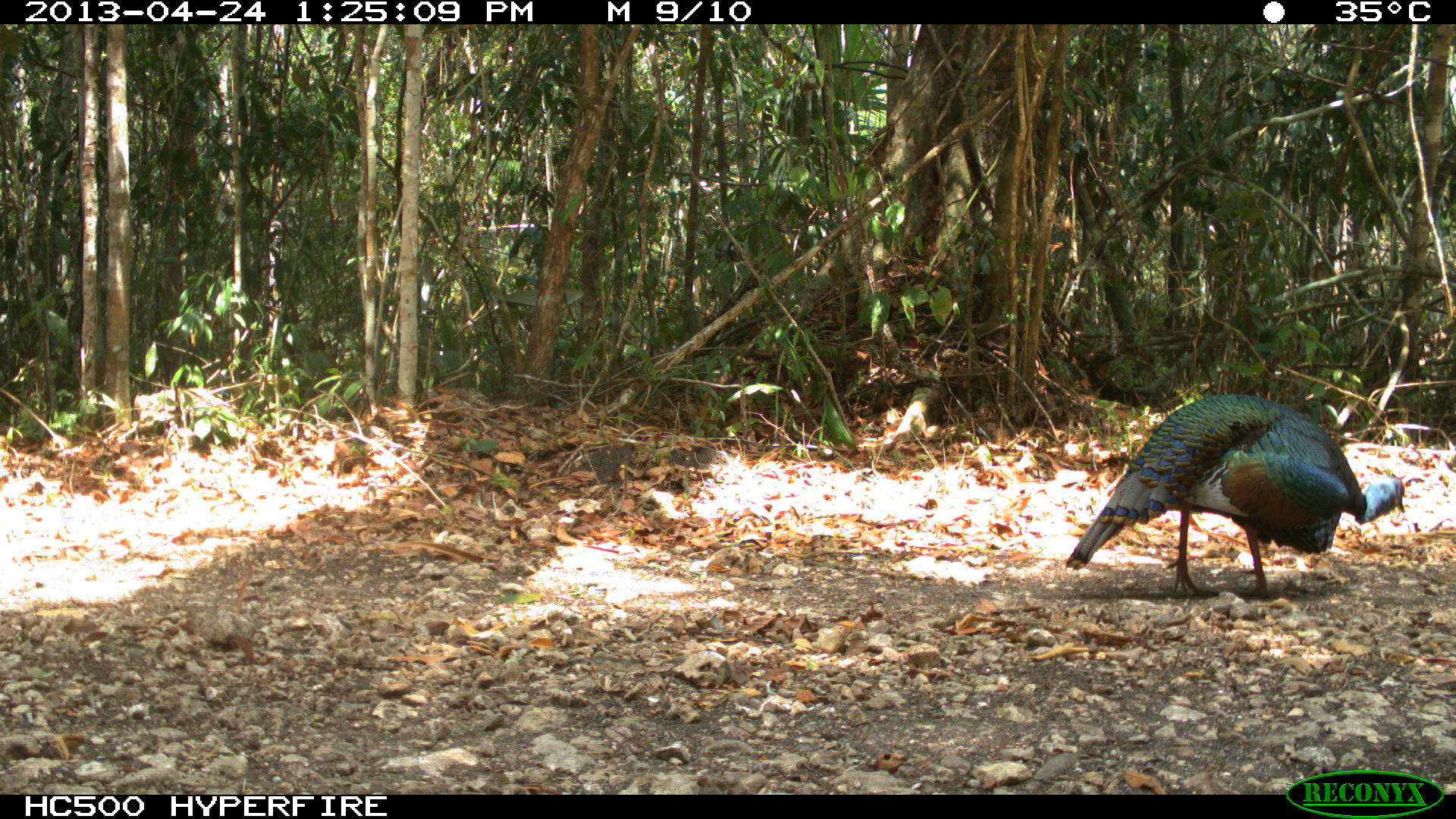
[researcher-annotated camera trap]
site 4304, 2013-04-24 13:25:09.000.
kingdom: Animalia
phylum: Chordata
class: Aves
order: Galliformes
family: Phasianidae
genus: Meleagris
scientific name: Meleagris ocellata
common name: ocellated turkey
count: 1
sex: male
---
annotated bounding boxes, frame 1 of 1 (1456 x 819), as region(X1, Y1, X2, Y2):
meleagris ocellata: region(1064, 392, 1405, 599)